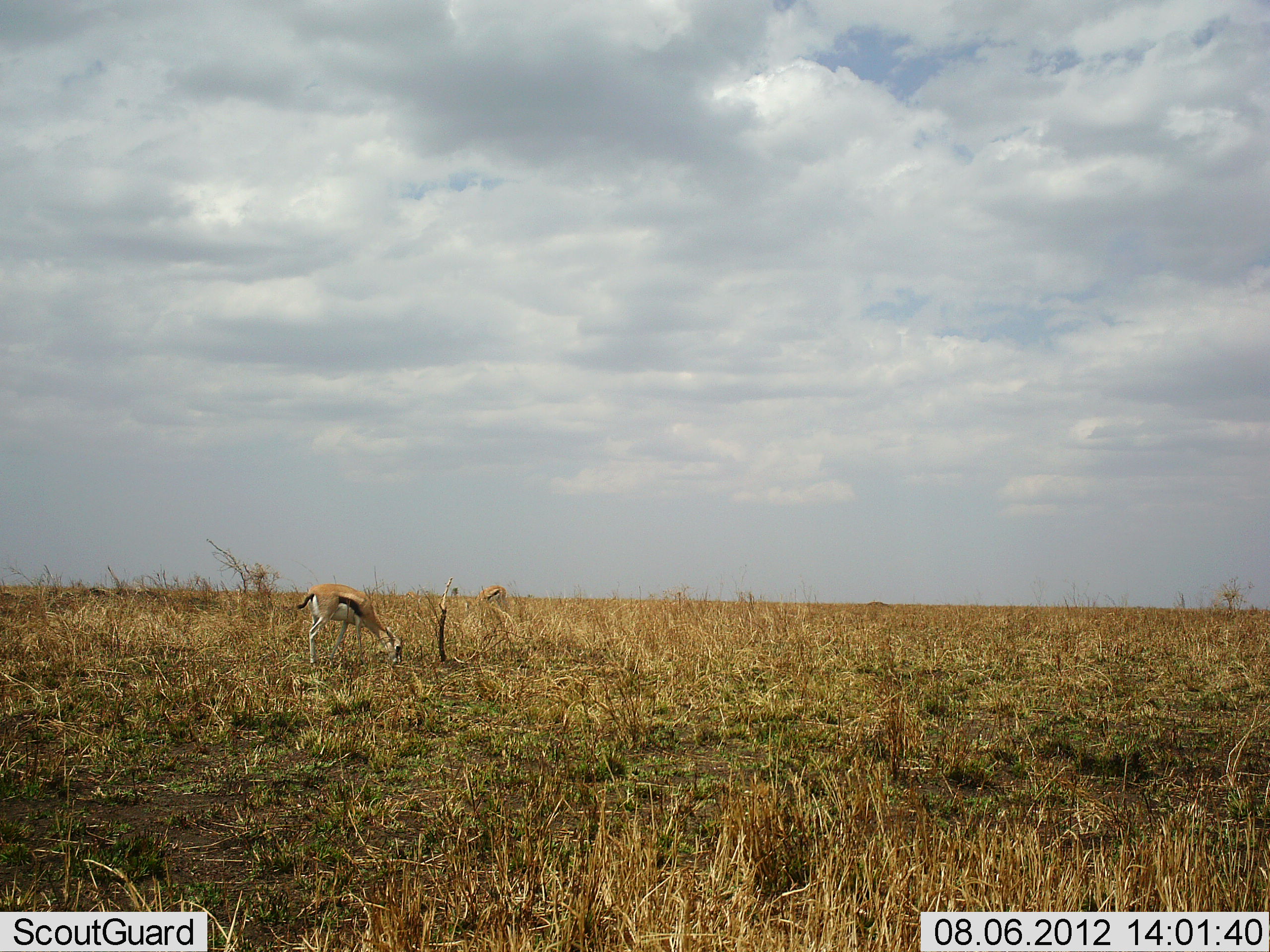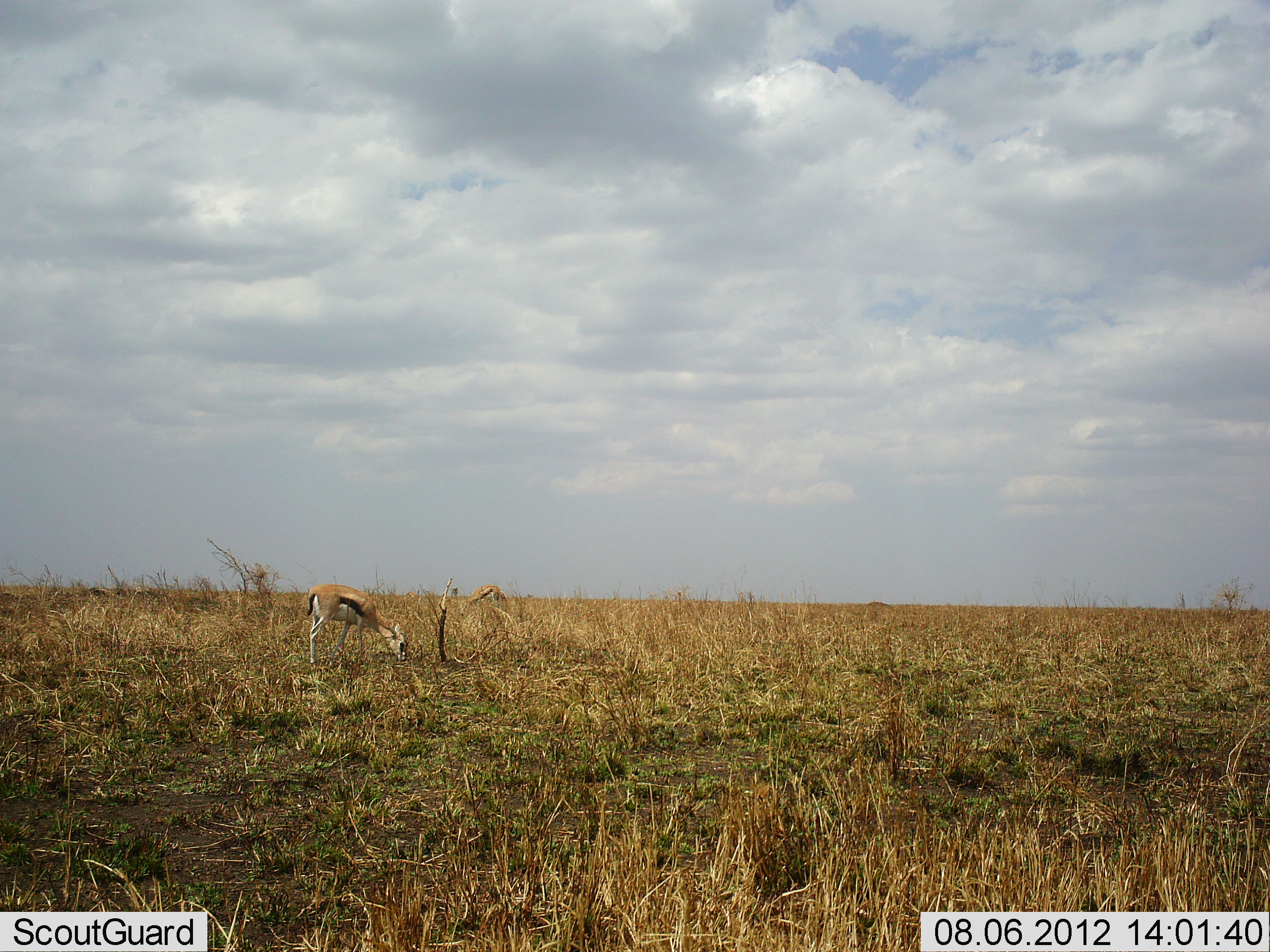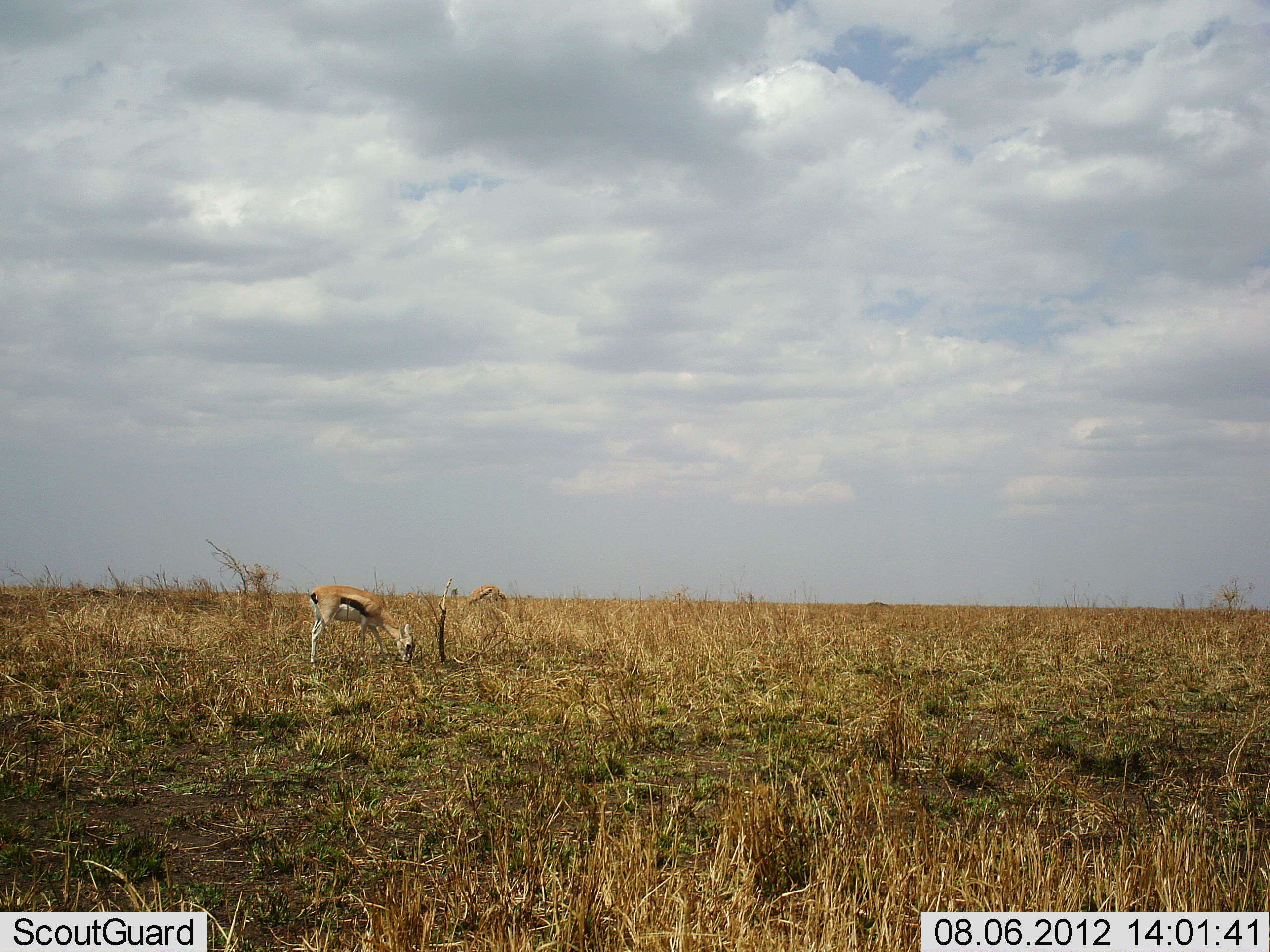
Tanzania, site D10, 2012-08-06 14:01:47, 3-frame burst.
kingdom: Animalia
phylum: Chordata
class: Mammalia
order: Artiodactyla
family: Bovidae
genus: Eudorcas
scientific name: Eudorcas thomsonii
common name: thomson's gazelle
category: gazellethomsons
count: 2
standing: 10%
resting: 0%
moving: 10%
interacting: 0%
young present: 0%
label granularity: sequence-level